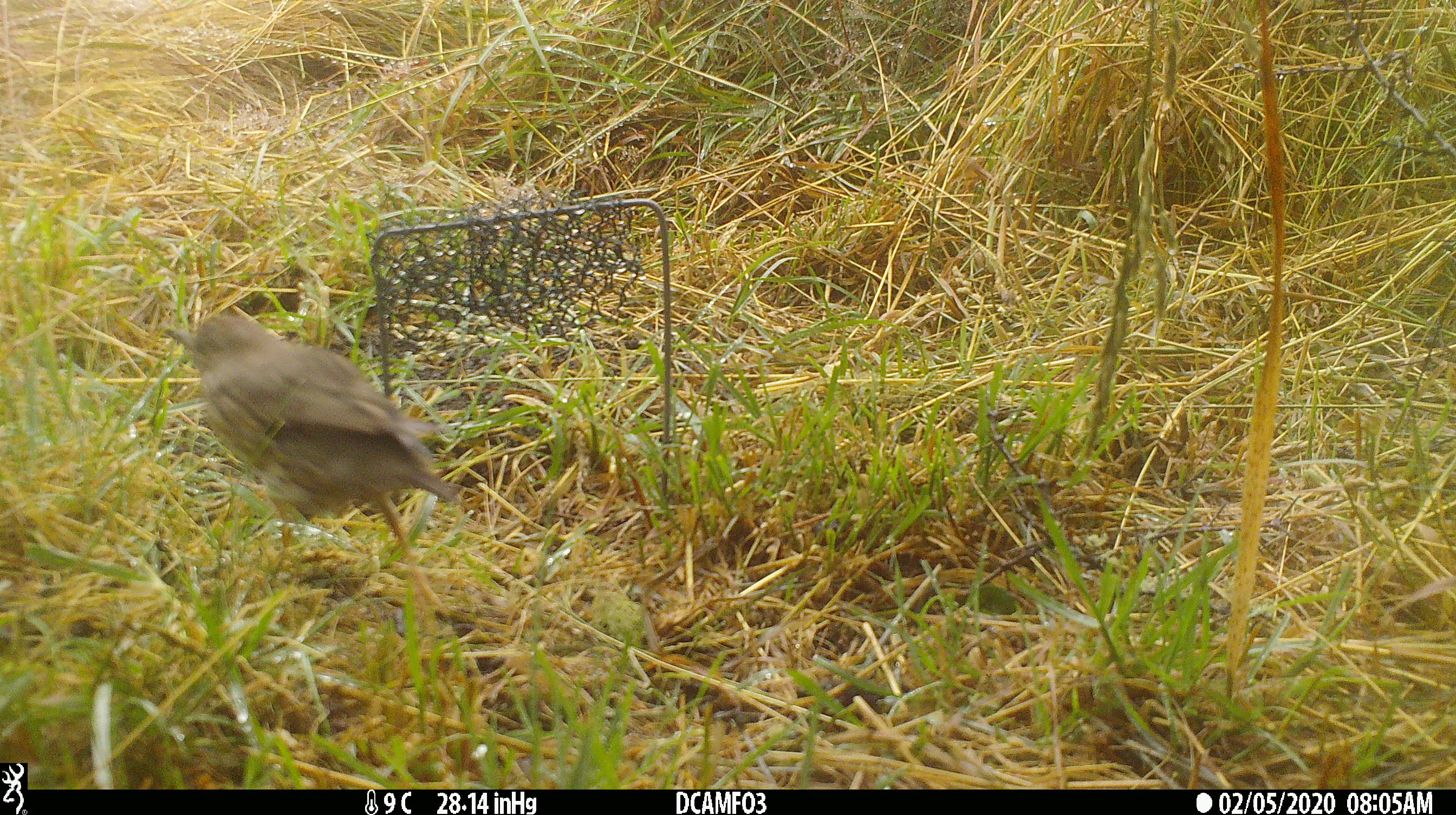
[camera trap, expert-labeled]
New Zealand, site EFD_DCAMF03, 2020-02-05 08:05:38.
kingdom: Animalia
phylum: Chordata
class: Aves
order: Passeriformes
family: Turdidae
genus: Turdus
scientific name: Turdus philomelos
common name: song thrush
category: thrush